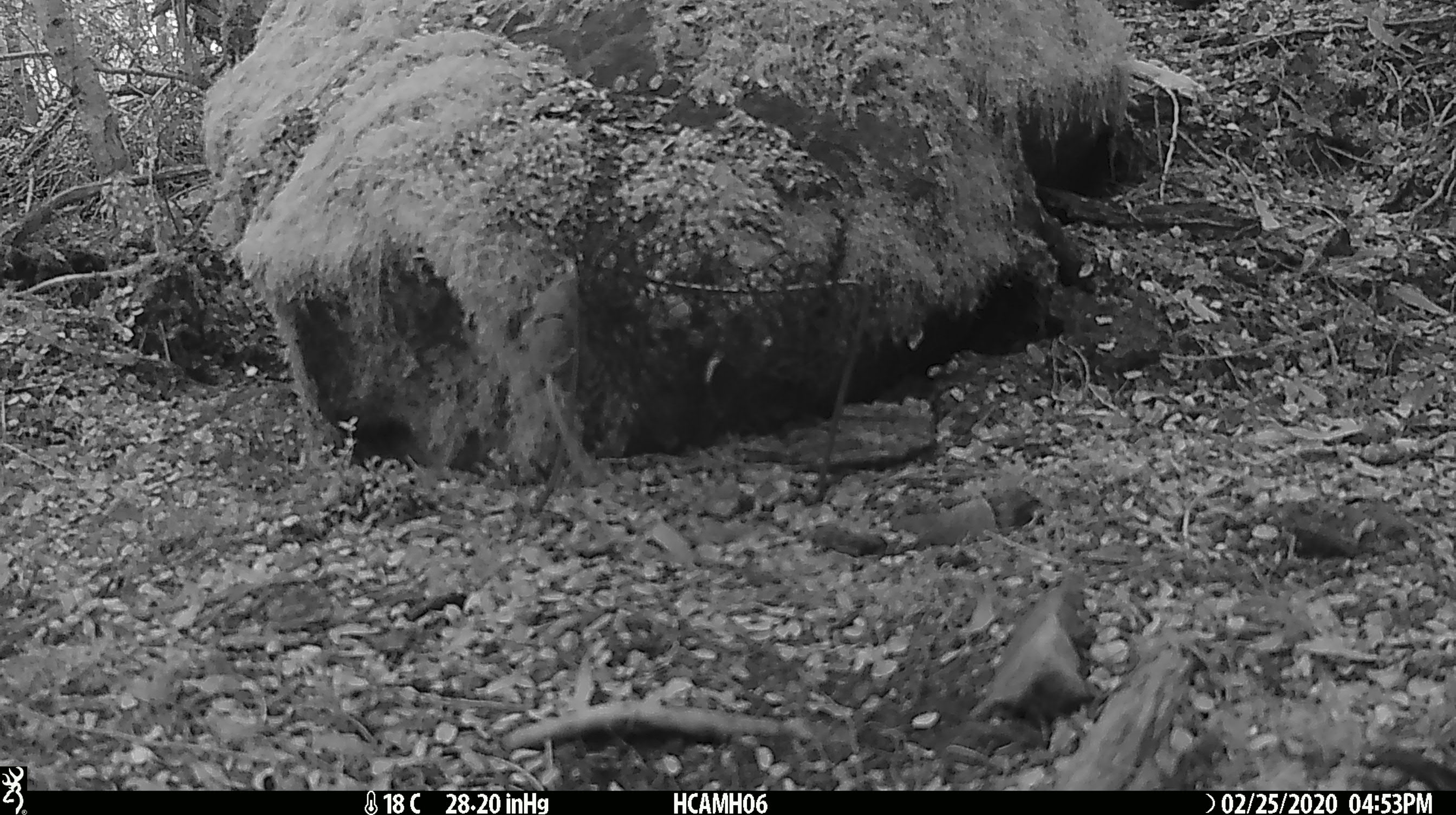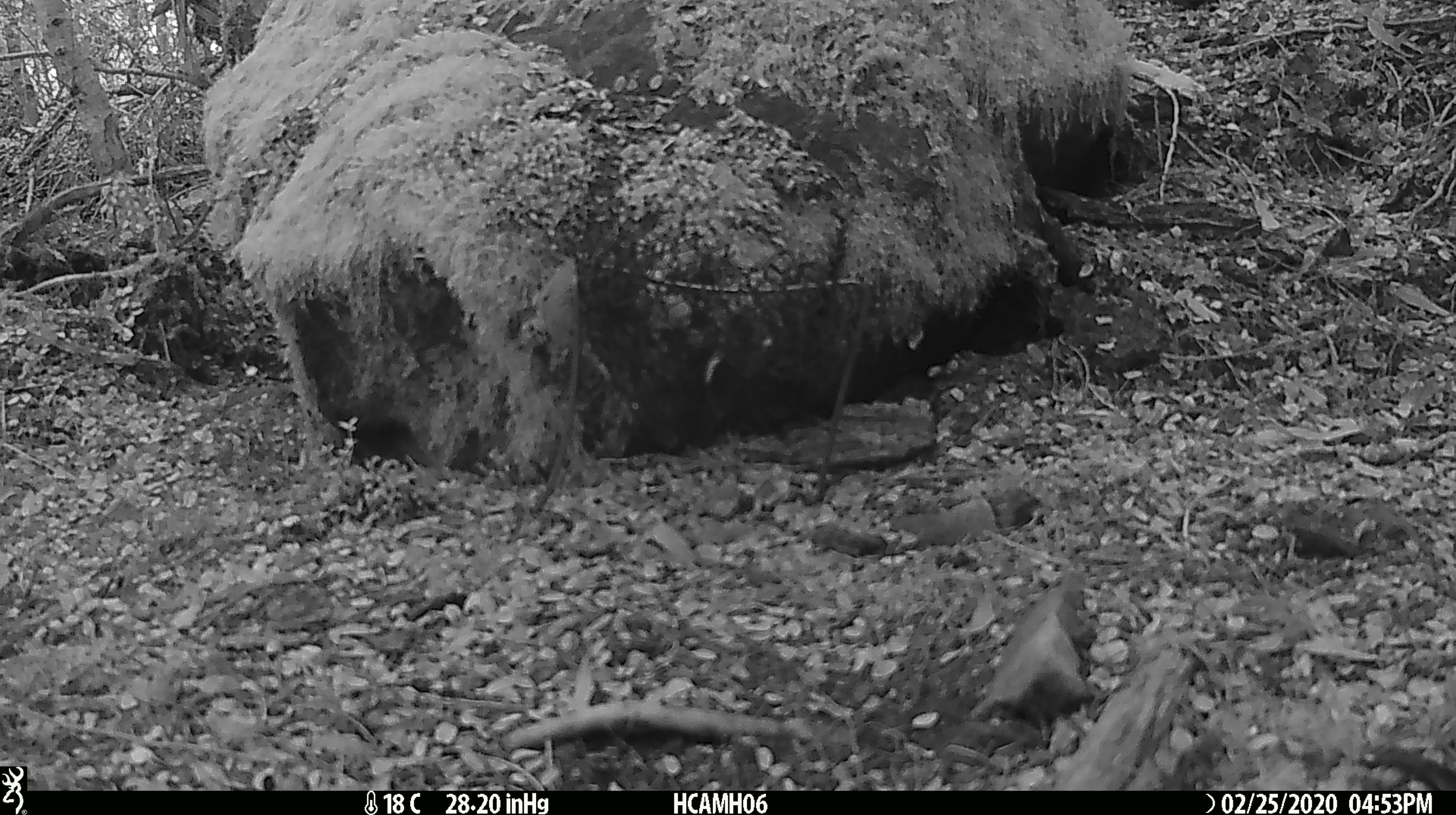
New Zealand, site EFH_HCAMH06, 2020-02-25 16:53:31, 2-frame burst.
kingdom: Animalia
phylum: Chordata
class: Mammalia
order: Rodentia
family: Muridae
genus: Mus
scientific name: Mus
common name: mouse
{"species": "mouse (Mus)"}